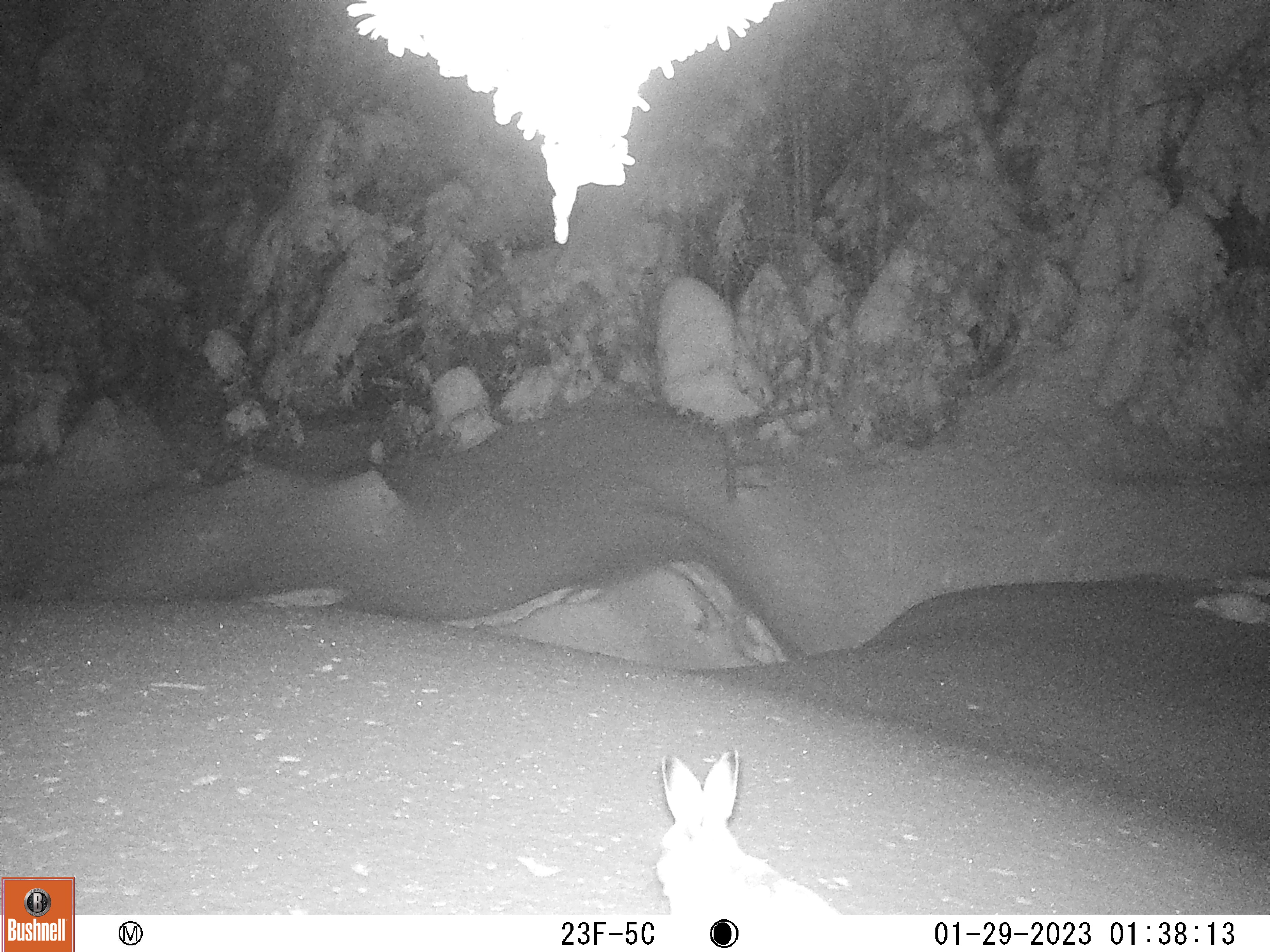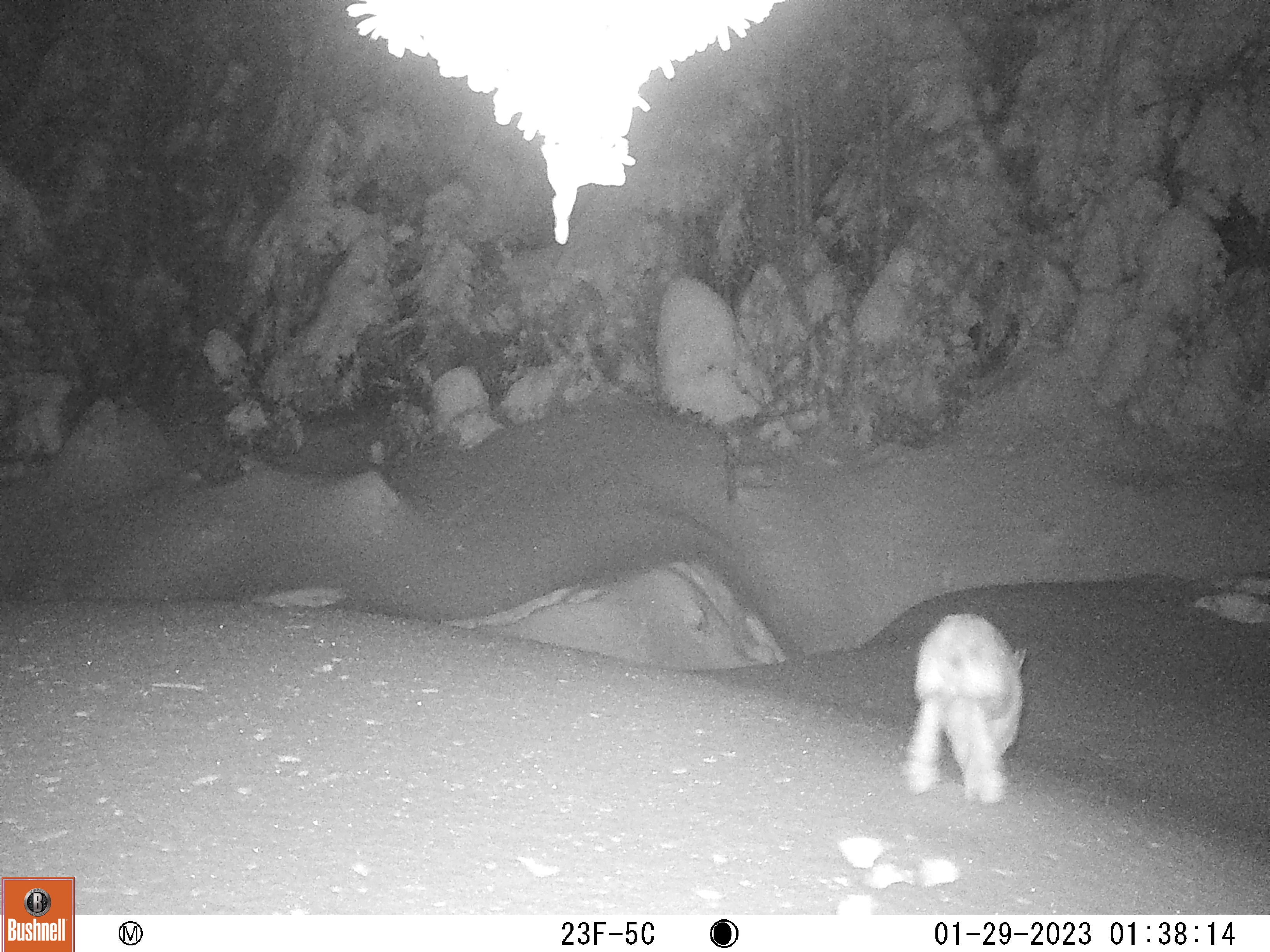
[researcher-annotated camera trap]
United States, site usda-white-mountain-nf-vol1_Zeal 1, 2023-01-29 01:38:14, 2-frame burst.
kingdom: Animalia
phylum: Chordata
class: Mammalia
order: Lagomorpha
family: Leporidae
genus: Lepus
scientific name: Lepus americanus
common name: snowshoe hare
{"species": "snowshoe hare (Lepus americanus)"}